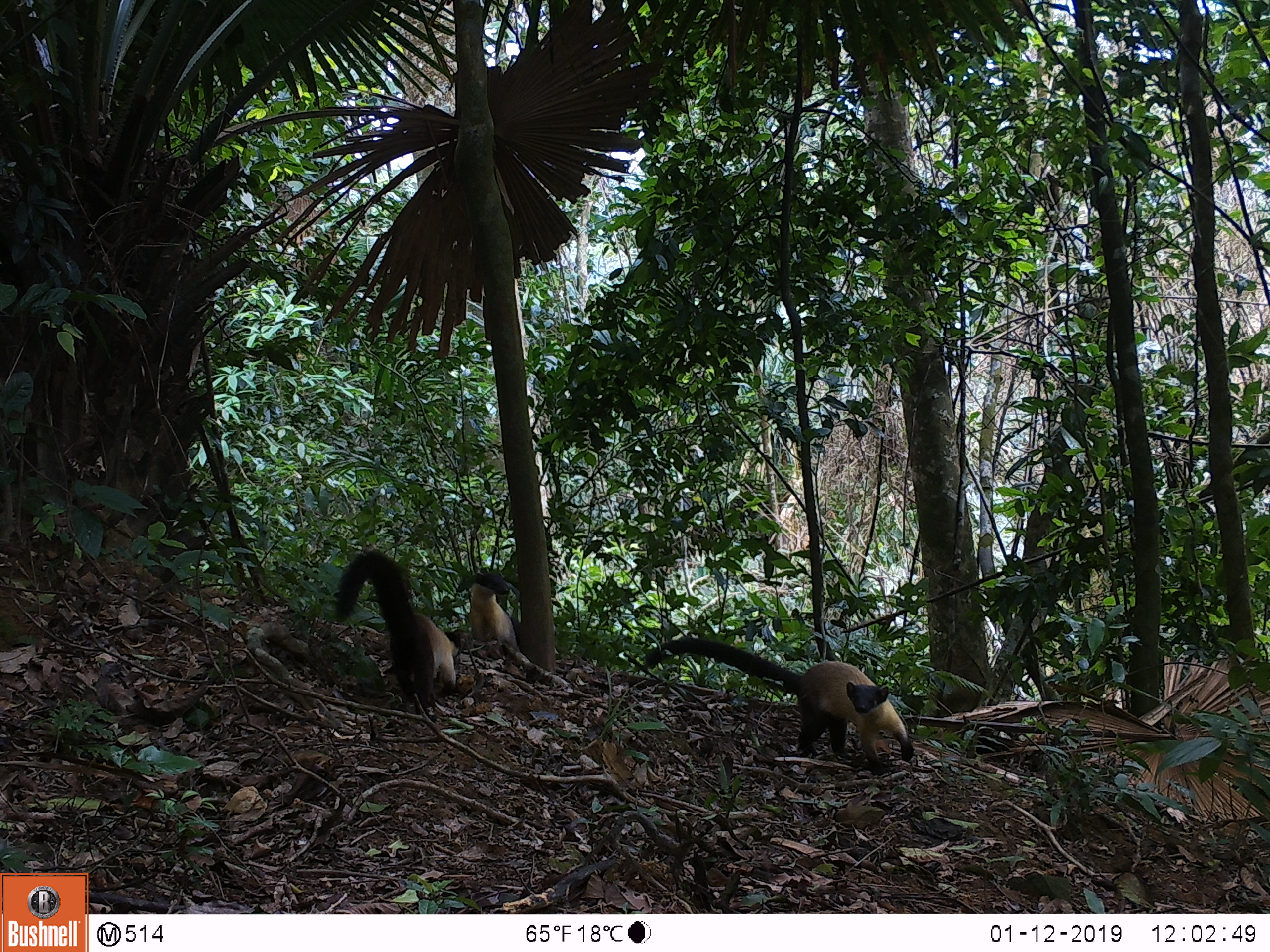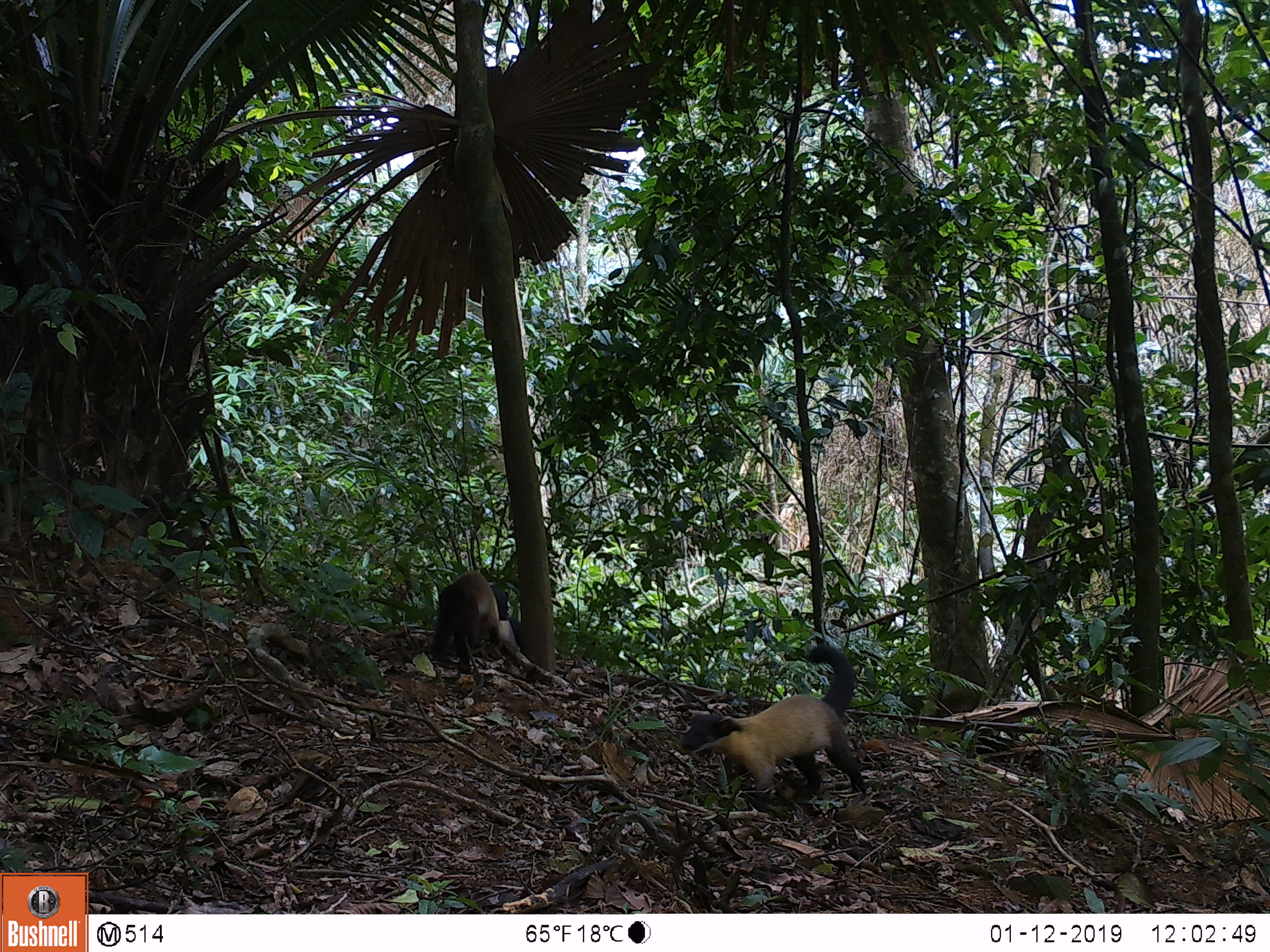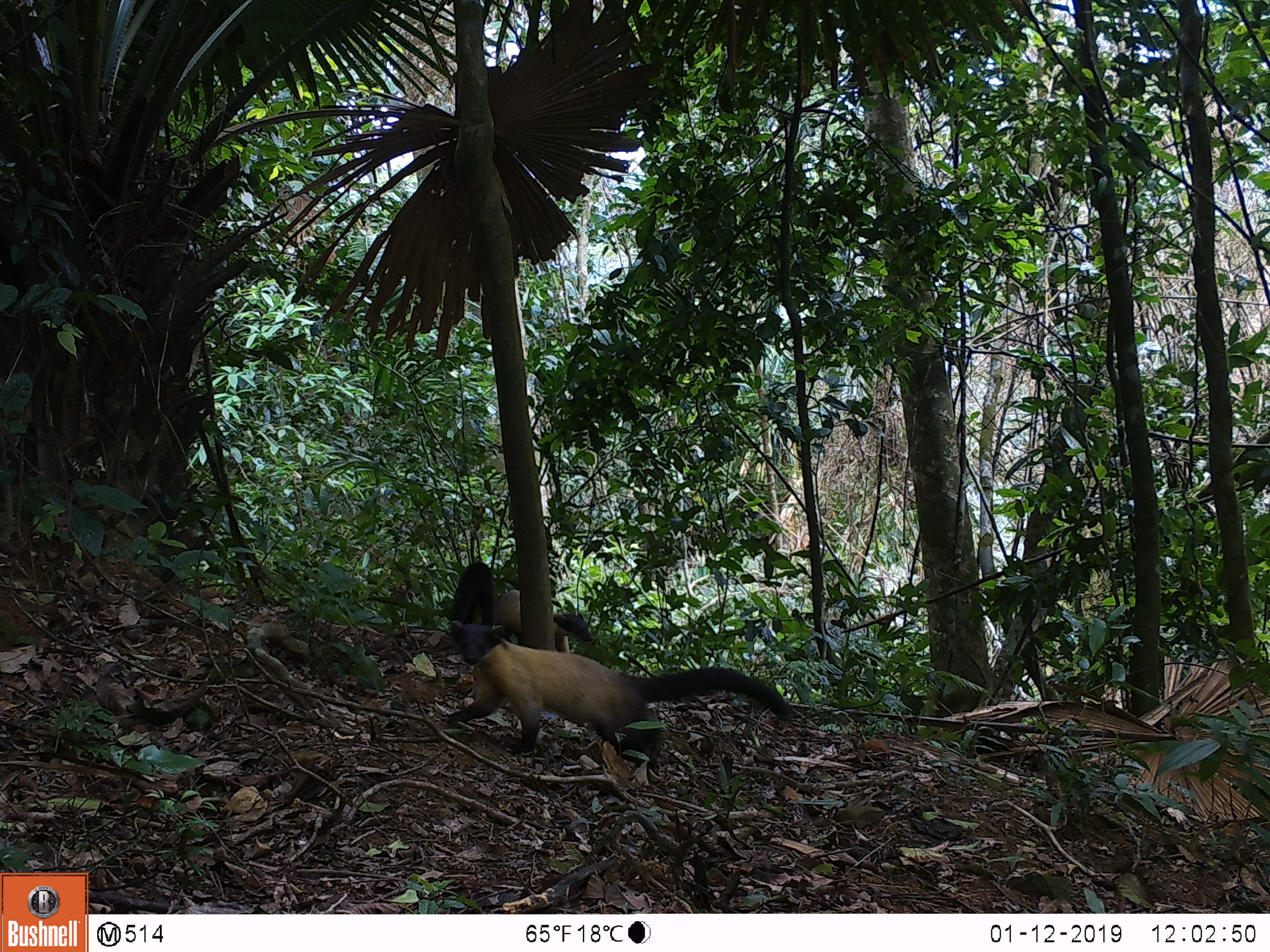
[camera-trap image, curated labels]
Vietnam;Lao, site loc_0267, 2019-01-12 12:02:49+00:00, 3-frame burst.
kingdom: Animalia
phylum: Chordata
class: Mammalia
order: Carnivora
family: Mustelidae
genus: Martes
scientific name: Martes flavigula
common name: yellow-throated marten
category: yellow throated marten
Yellow throated marten (yellow-throated marten) (Martes flavigula). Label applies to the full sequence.